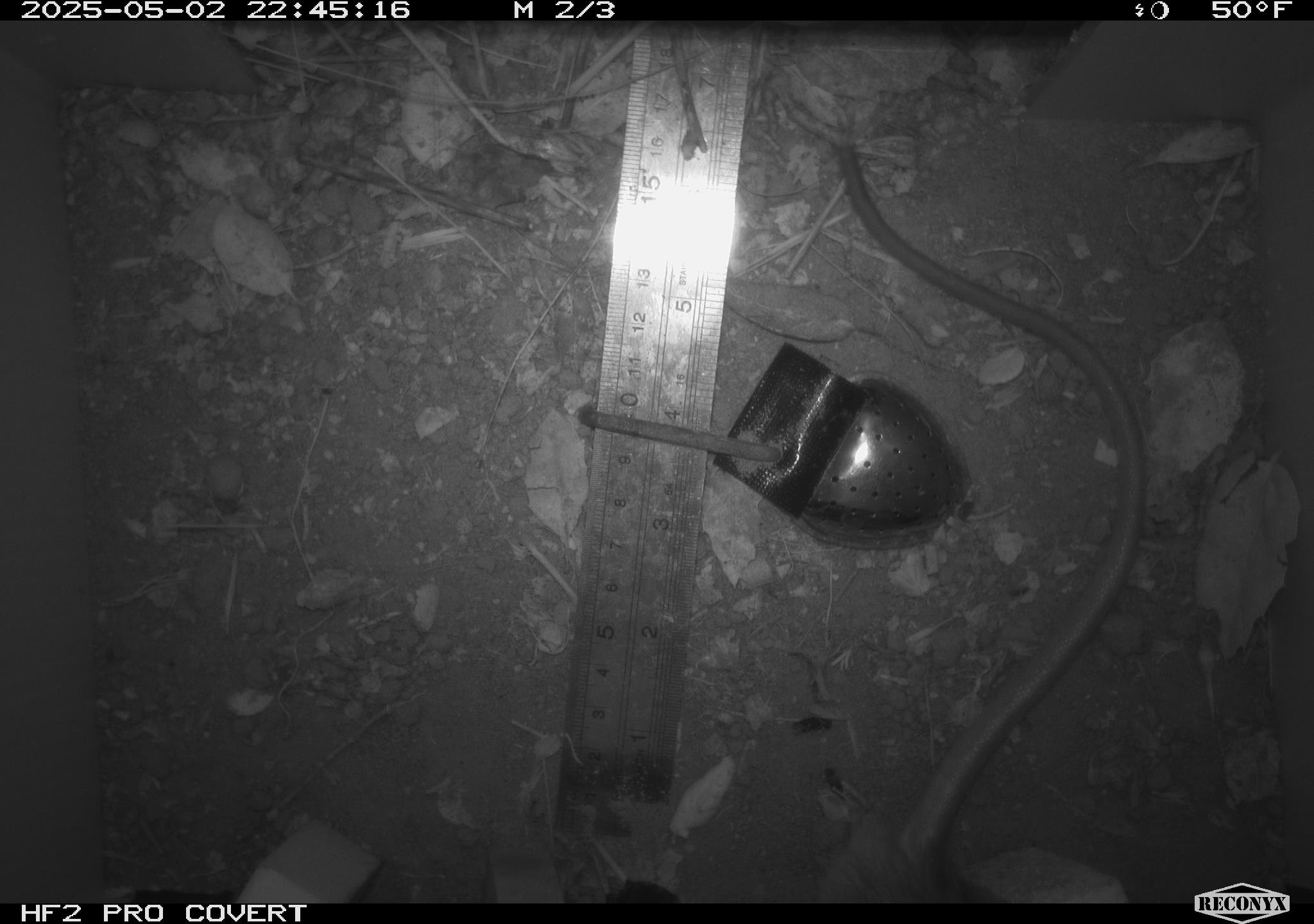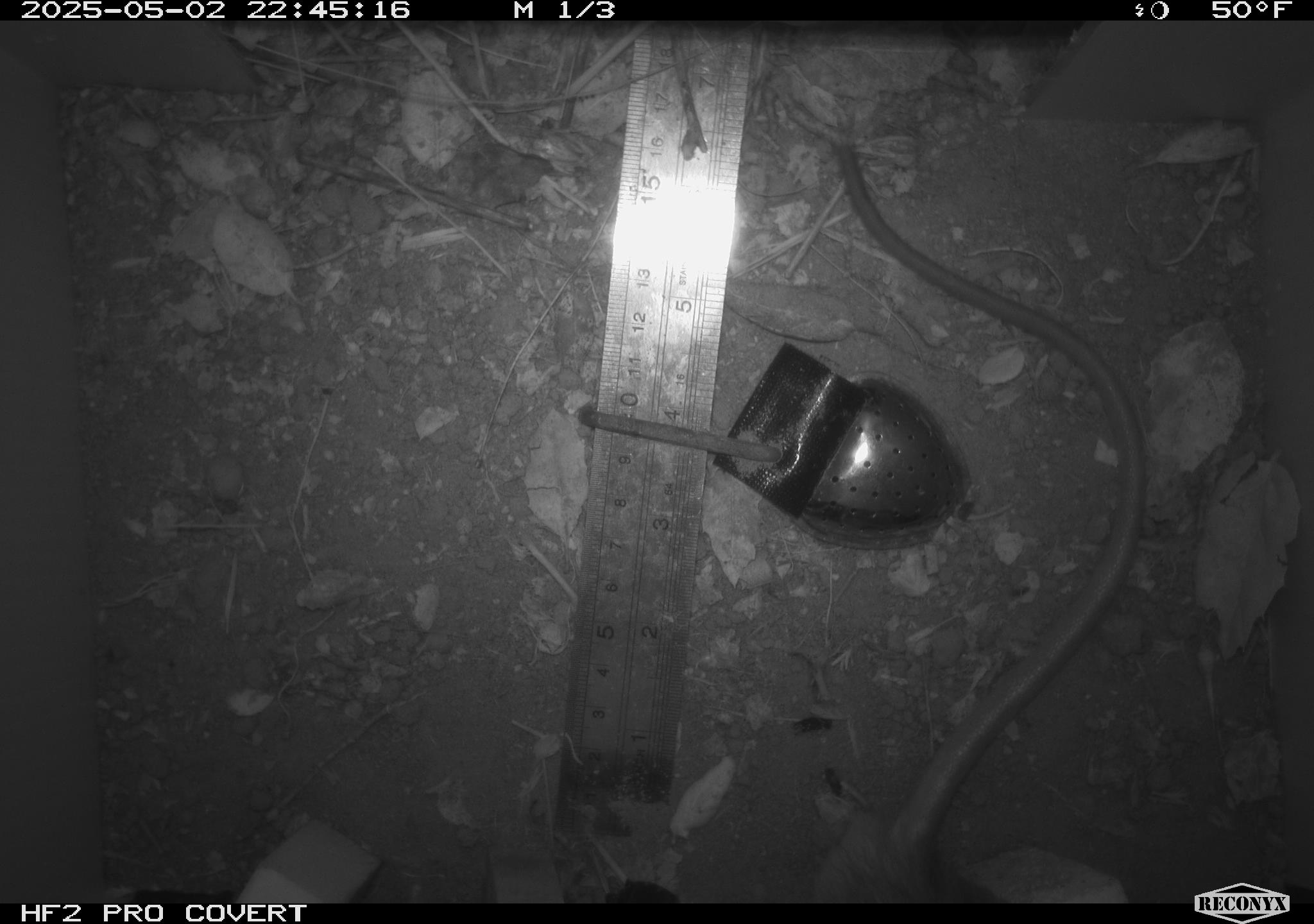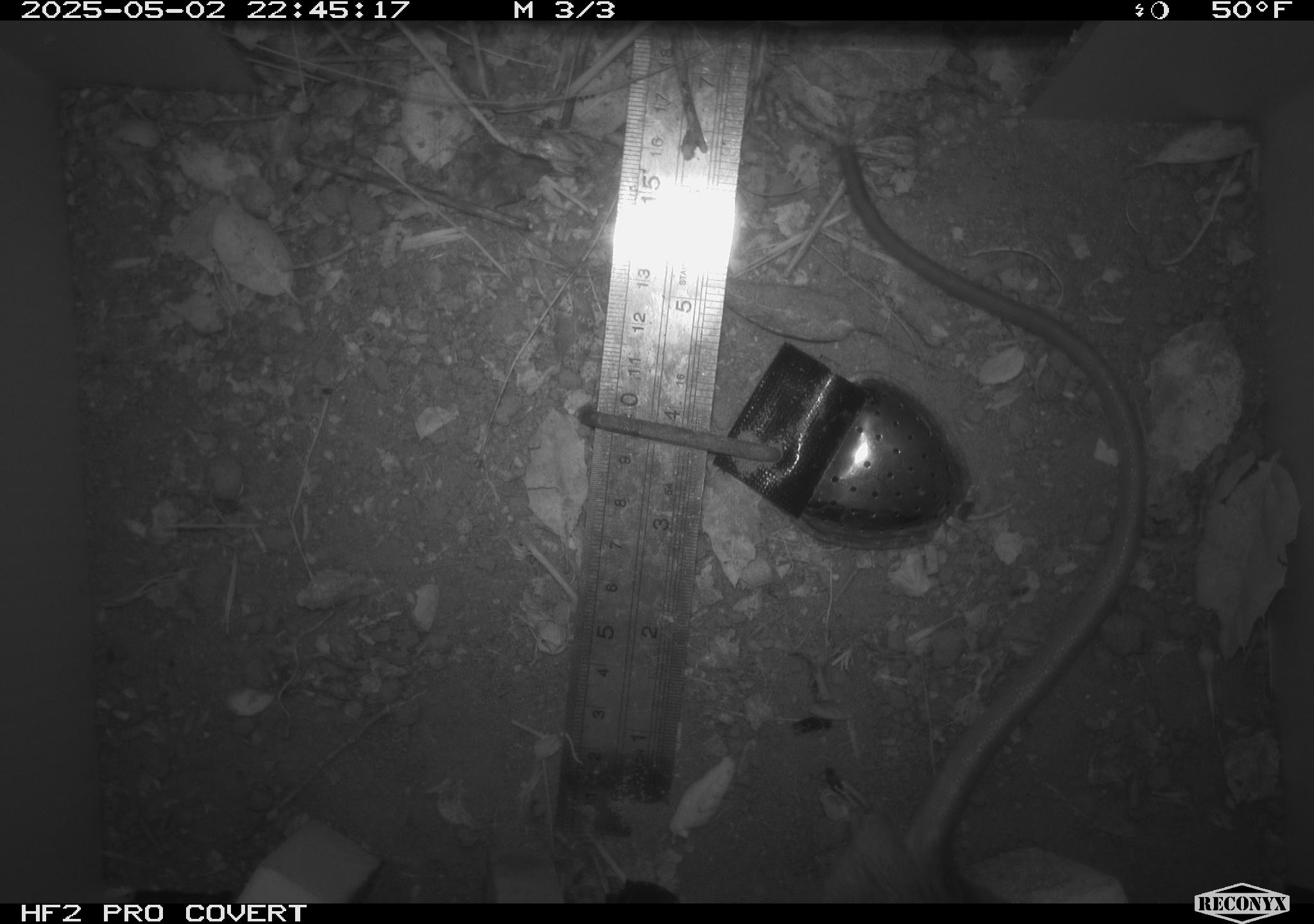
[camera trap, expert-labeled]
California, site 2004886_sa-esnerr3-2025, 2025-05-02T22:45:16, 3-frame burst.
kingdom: Animalia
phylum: Chordata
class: Mammalia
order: Rodentia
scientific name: Rodentia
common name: rodent